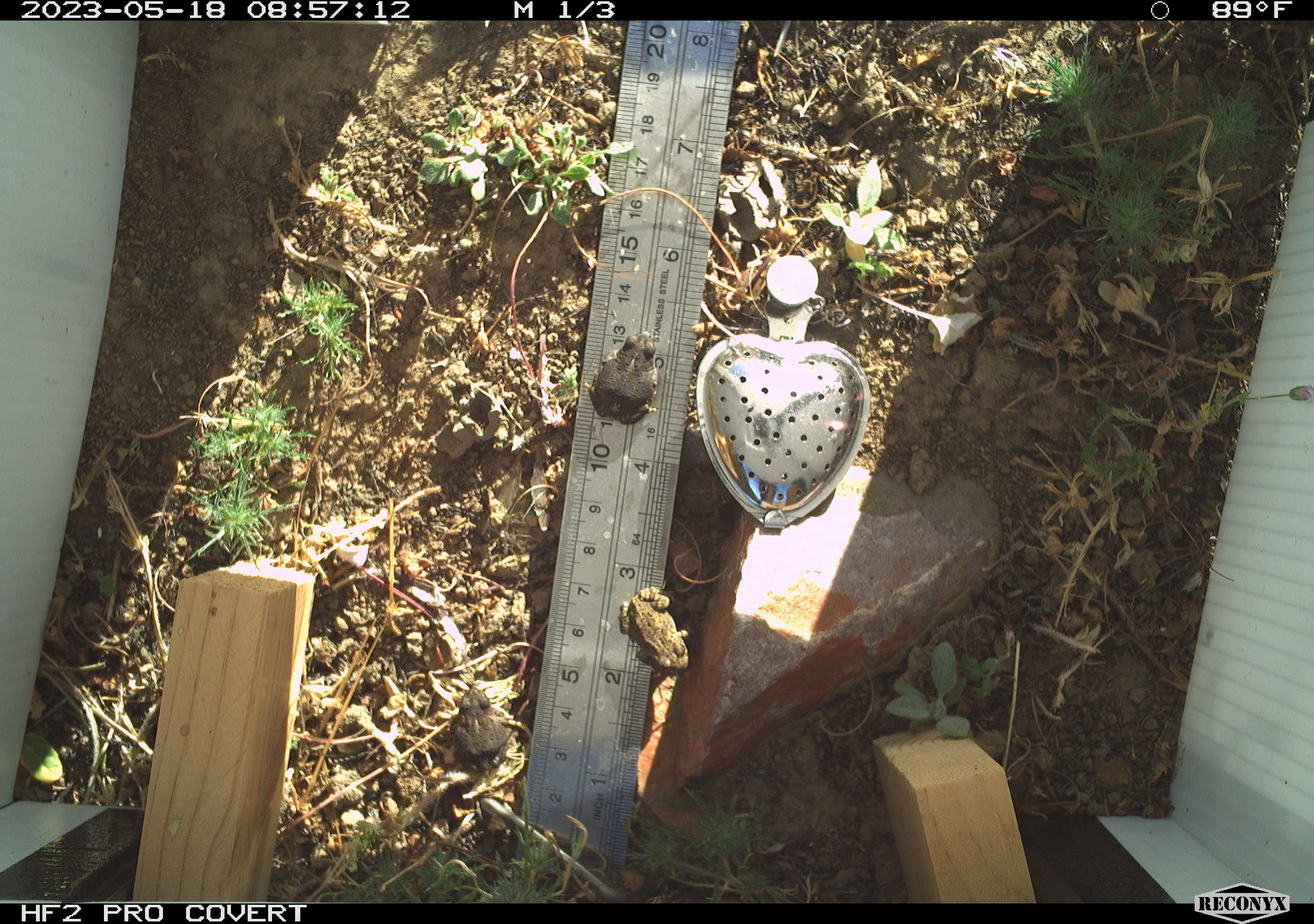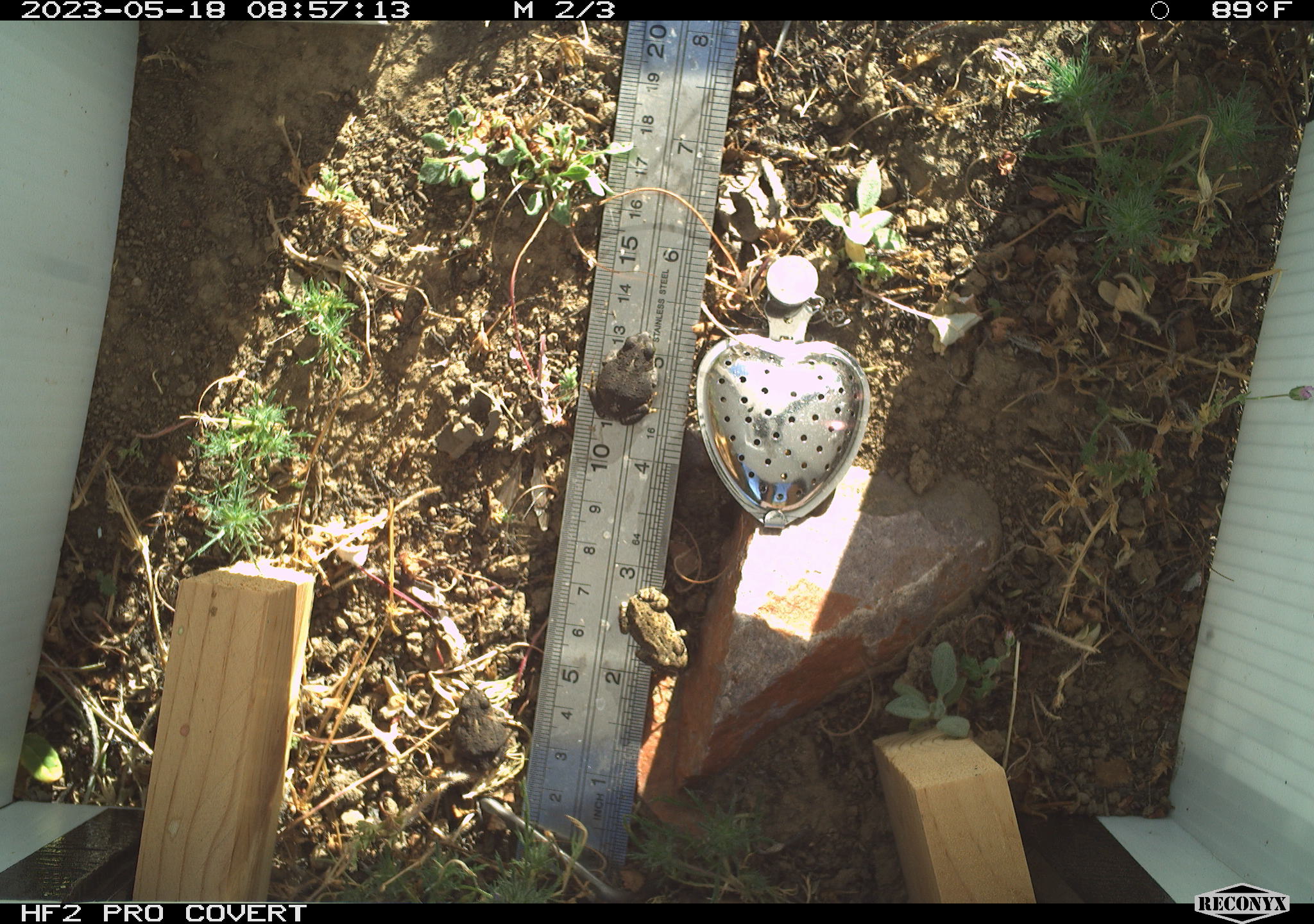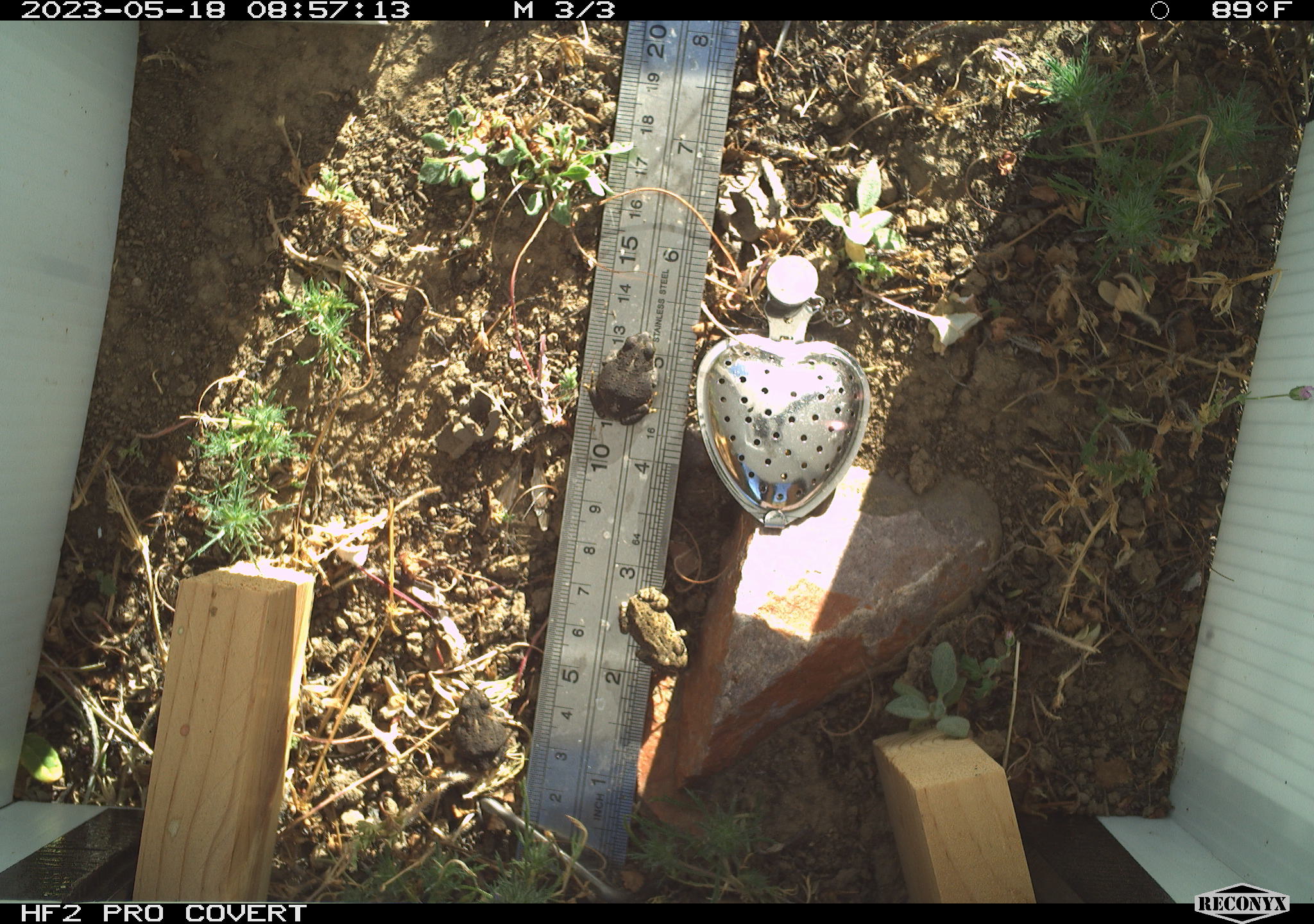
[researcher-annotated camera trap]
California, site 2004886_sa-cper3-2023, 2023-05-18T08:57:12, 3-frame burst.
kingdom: Animalia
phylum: Chordata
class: Amphibia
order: Anura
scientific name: Anura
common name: frogs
Frogs (Anura).